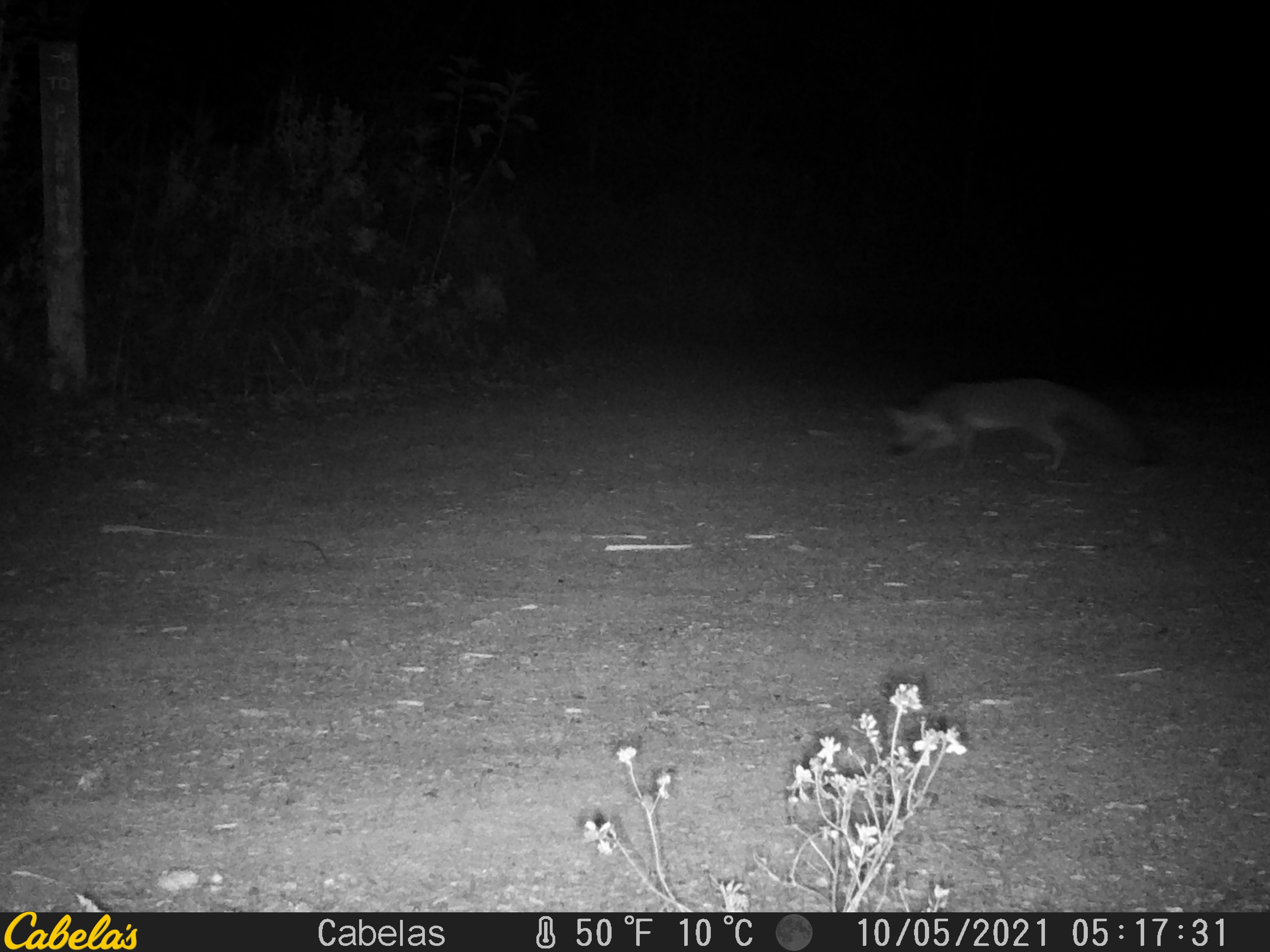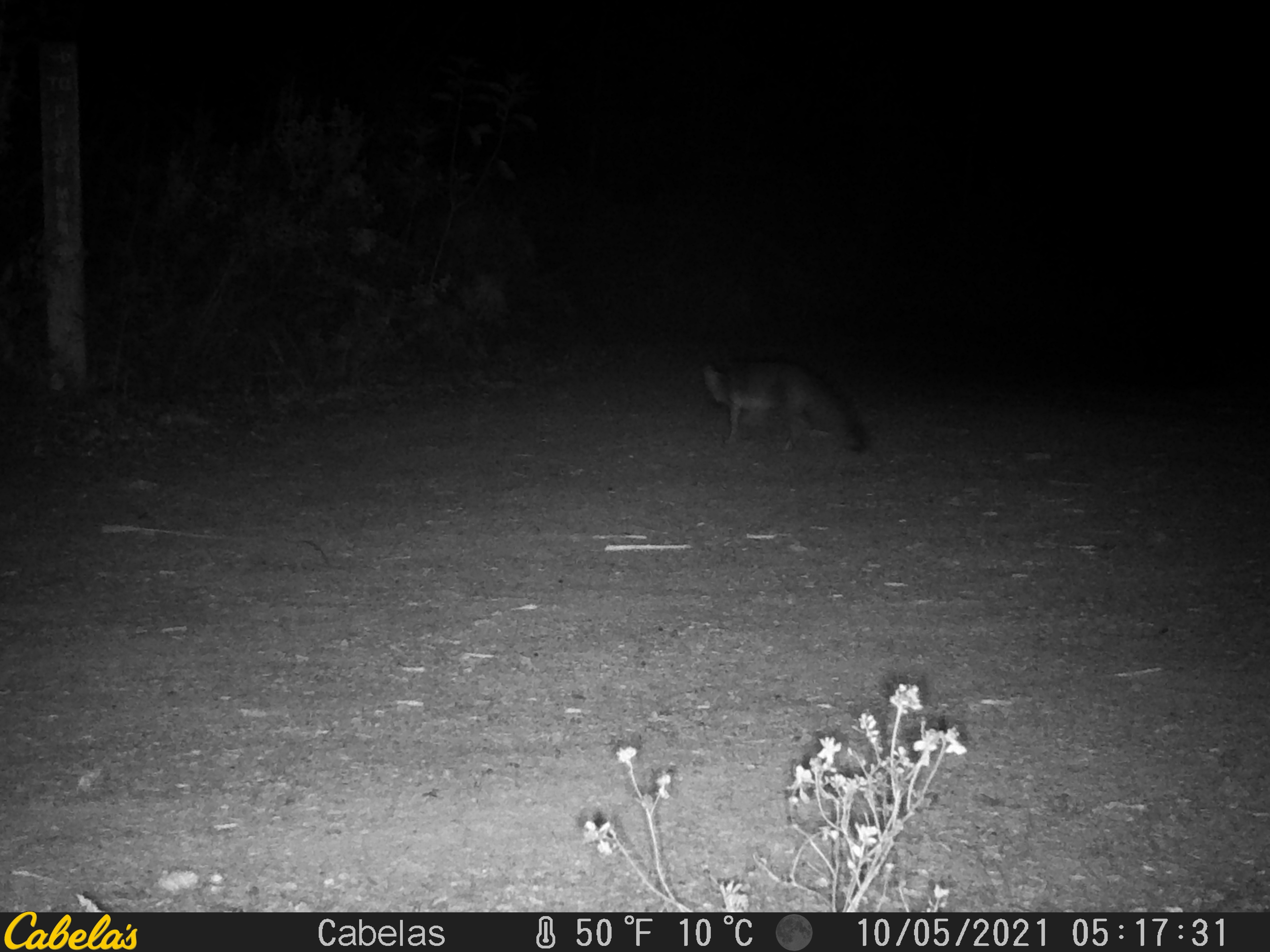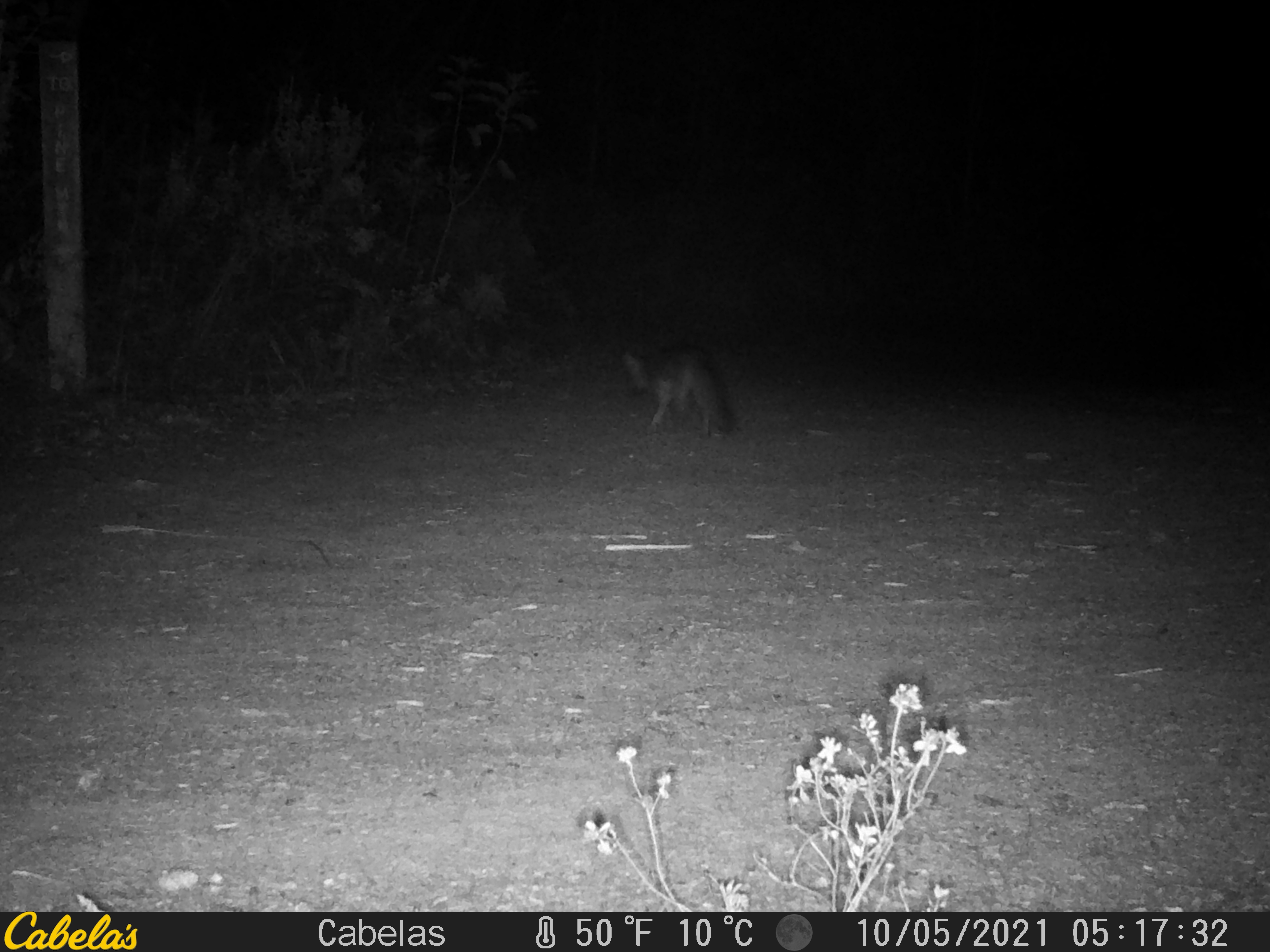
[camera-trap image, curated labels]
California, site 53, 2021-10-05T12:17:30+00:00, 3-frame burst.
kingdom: Animalia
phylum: Chordata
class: Mammalia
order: Carnivora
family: Canidae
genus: Urocyon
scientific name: Urocyon cinereoargenteus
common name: gray fox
Gray fox (Urocyon cinereoargenteus).